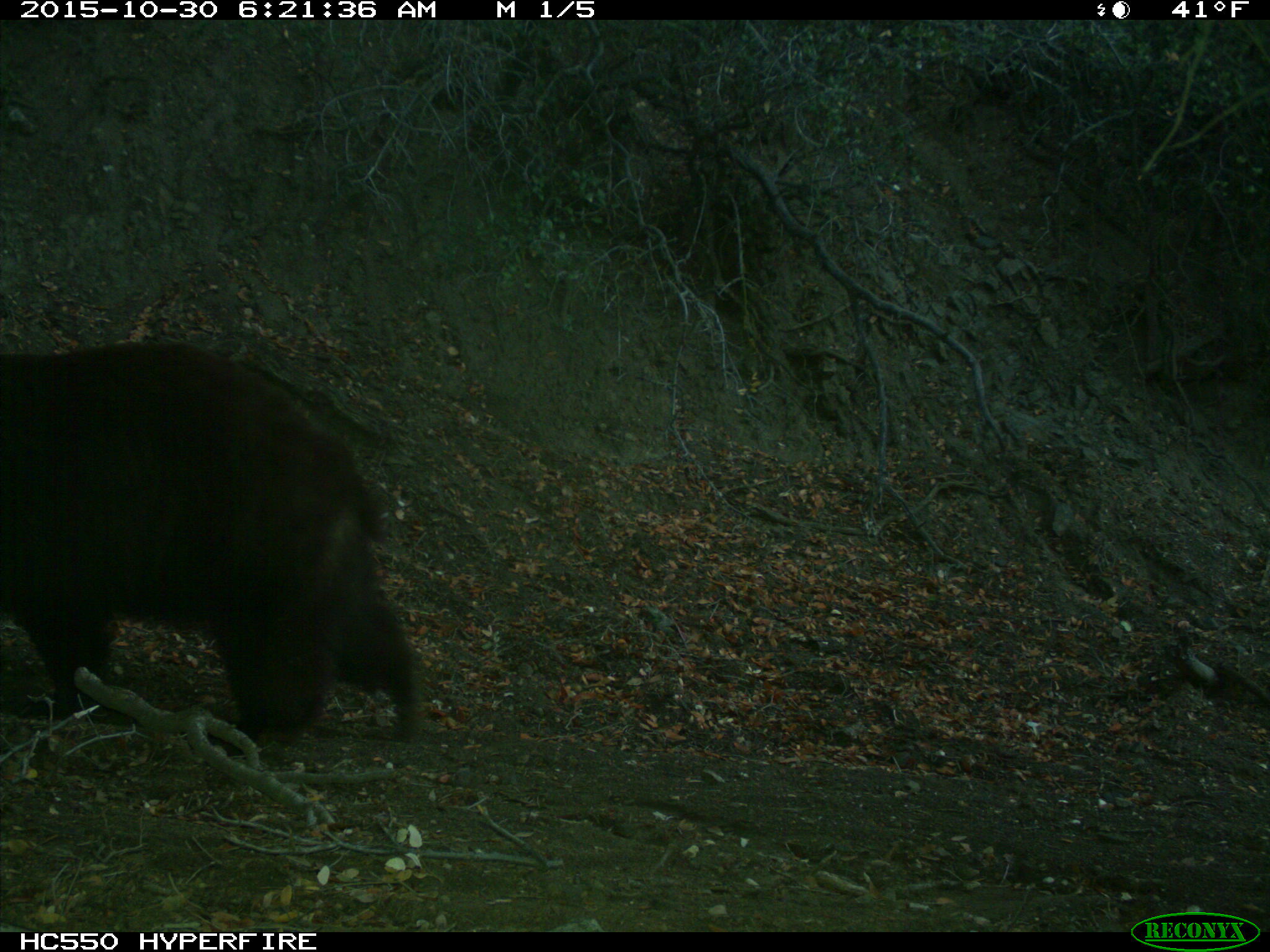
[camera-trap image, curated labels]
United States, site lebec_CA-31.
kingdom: Animalia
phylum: Chordata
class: Mammalia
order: Carnivora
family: Ursidae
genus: Ursus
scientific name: Ursus americanus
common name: american black bear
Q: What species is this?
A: Ursus americanus (american black bear).